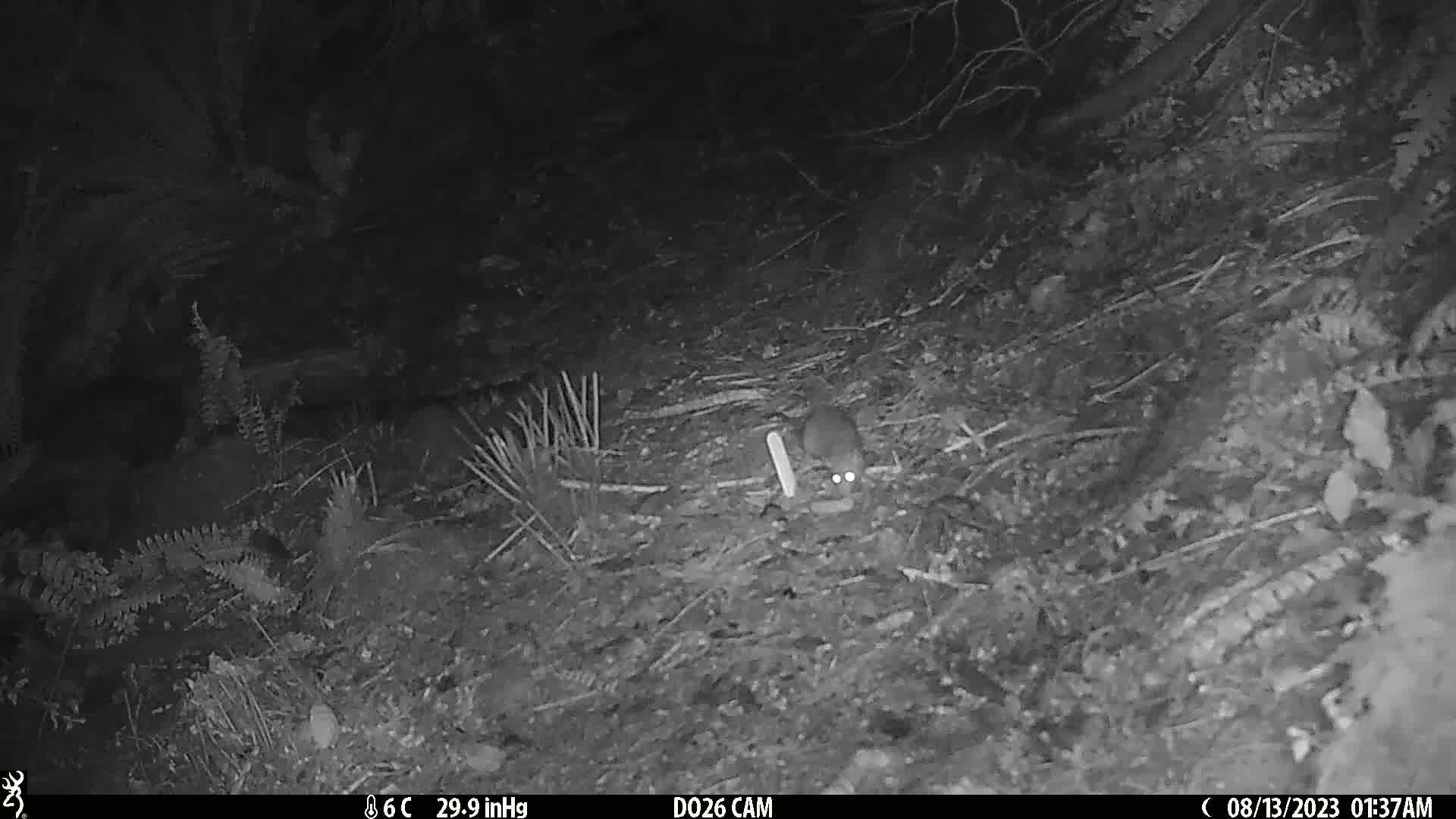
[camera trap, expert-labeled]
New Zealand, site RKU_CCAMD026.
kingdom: Animalia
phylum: Chordata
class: Mammalia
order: Rodentia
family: Muridae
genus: Rattus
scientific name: Rattus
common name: rat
Rat (Rattus).